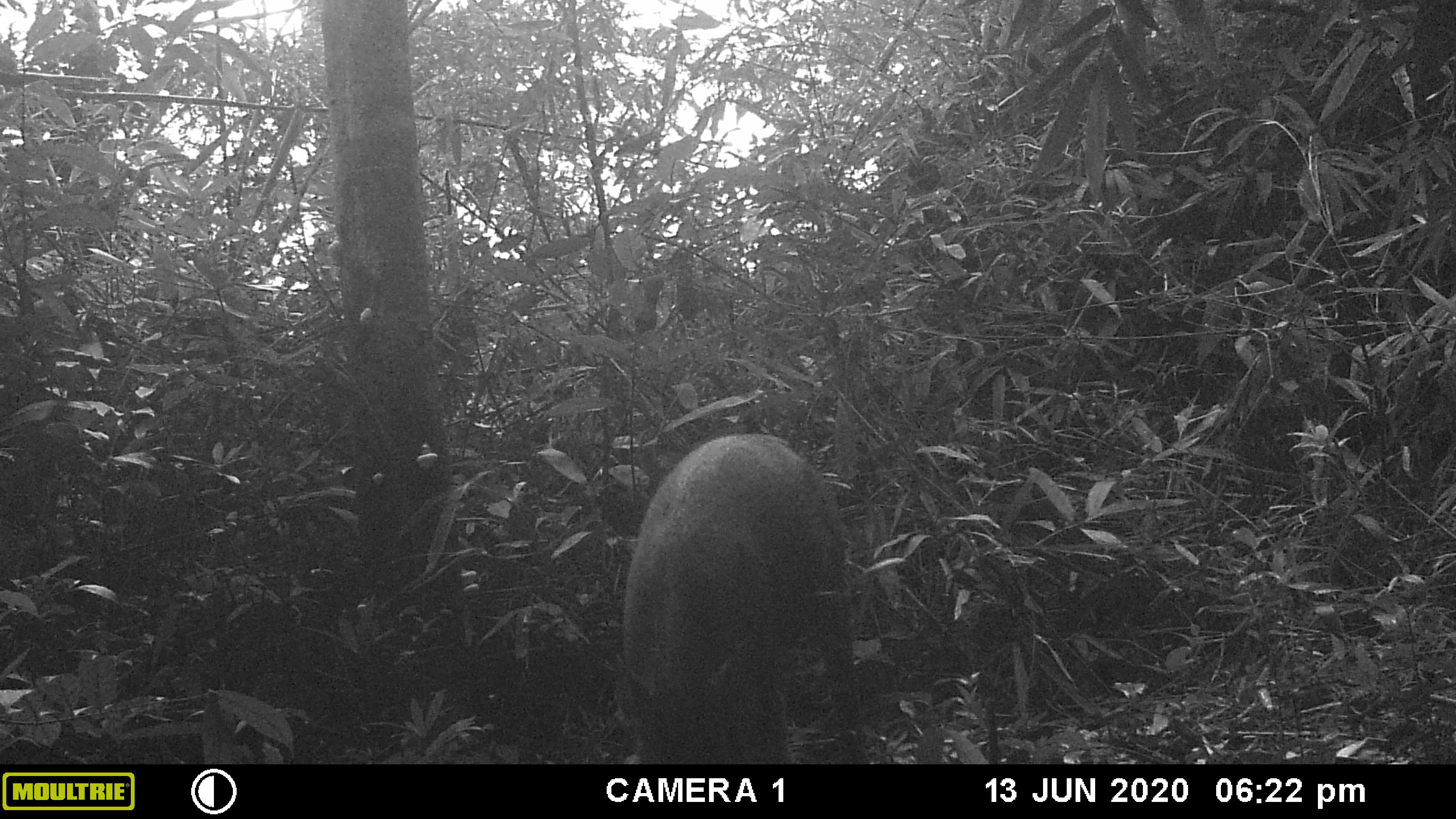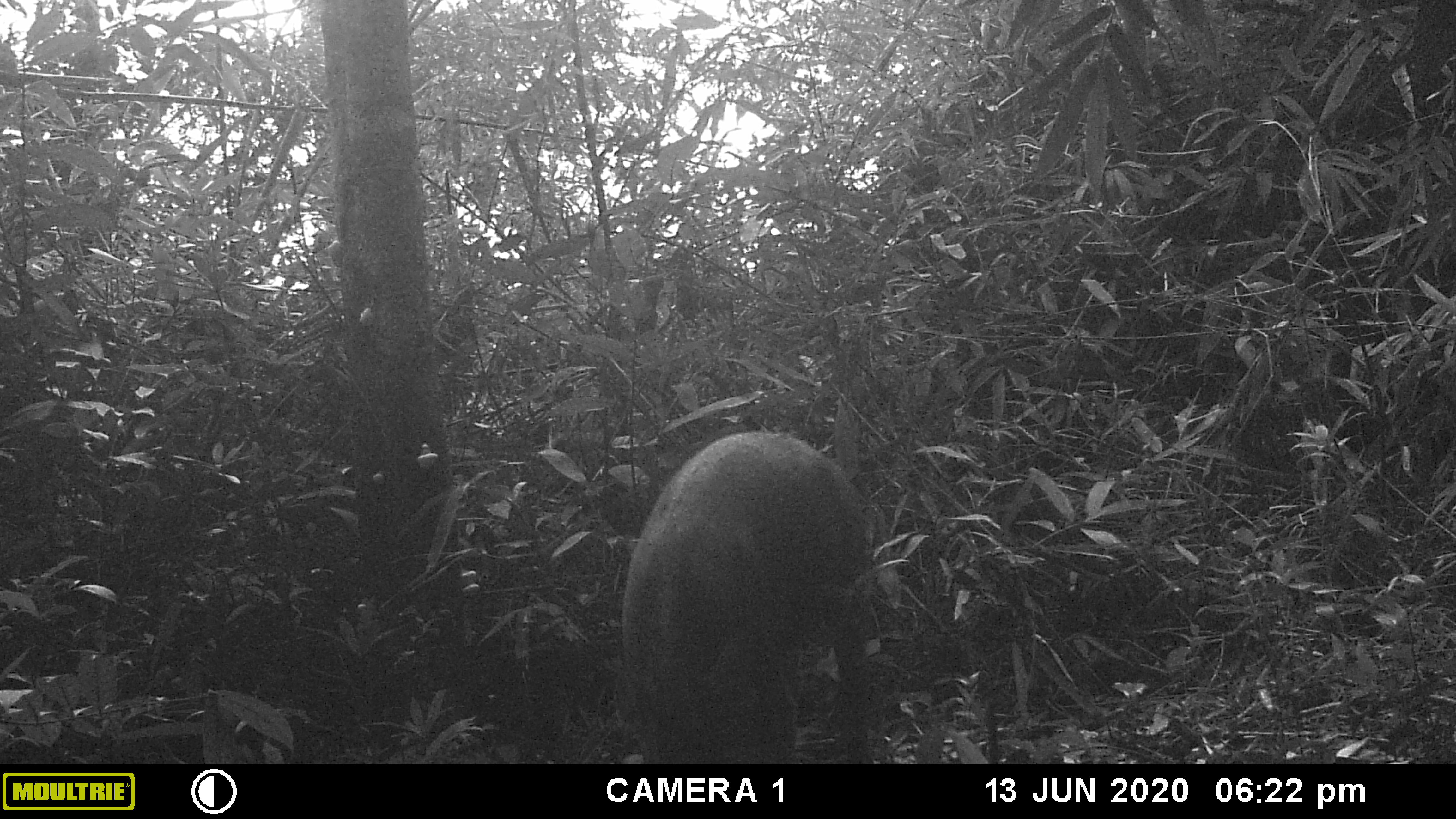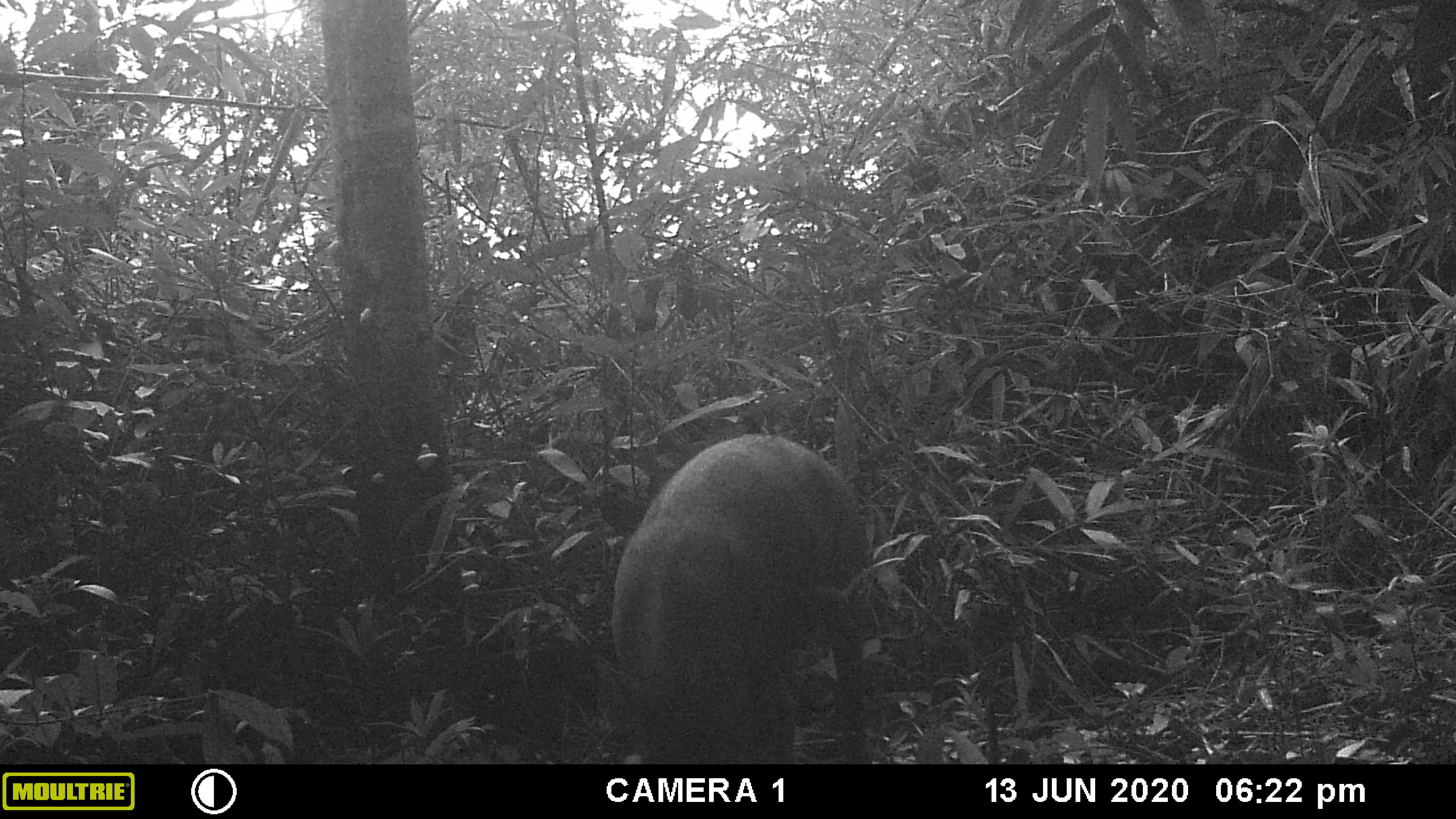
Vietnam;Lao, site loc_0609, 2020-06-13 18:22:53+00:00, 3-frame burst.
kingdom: Animalia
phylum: Chordata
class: Mammalia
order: Artiodactyla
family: Suidae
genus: Sus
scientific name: Sus scrofa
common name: eurasian wild pig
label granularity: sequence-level